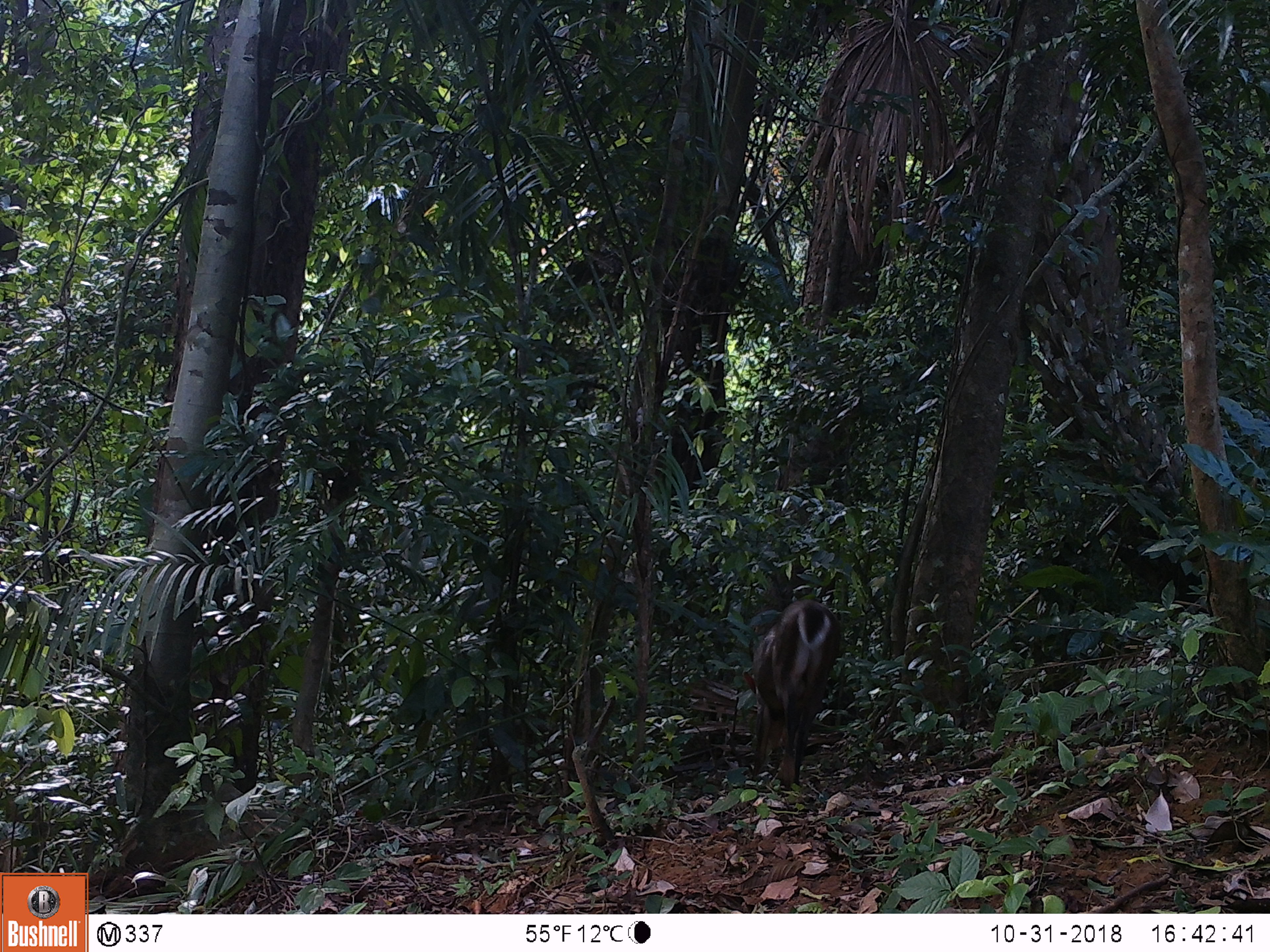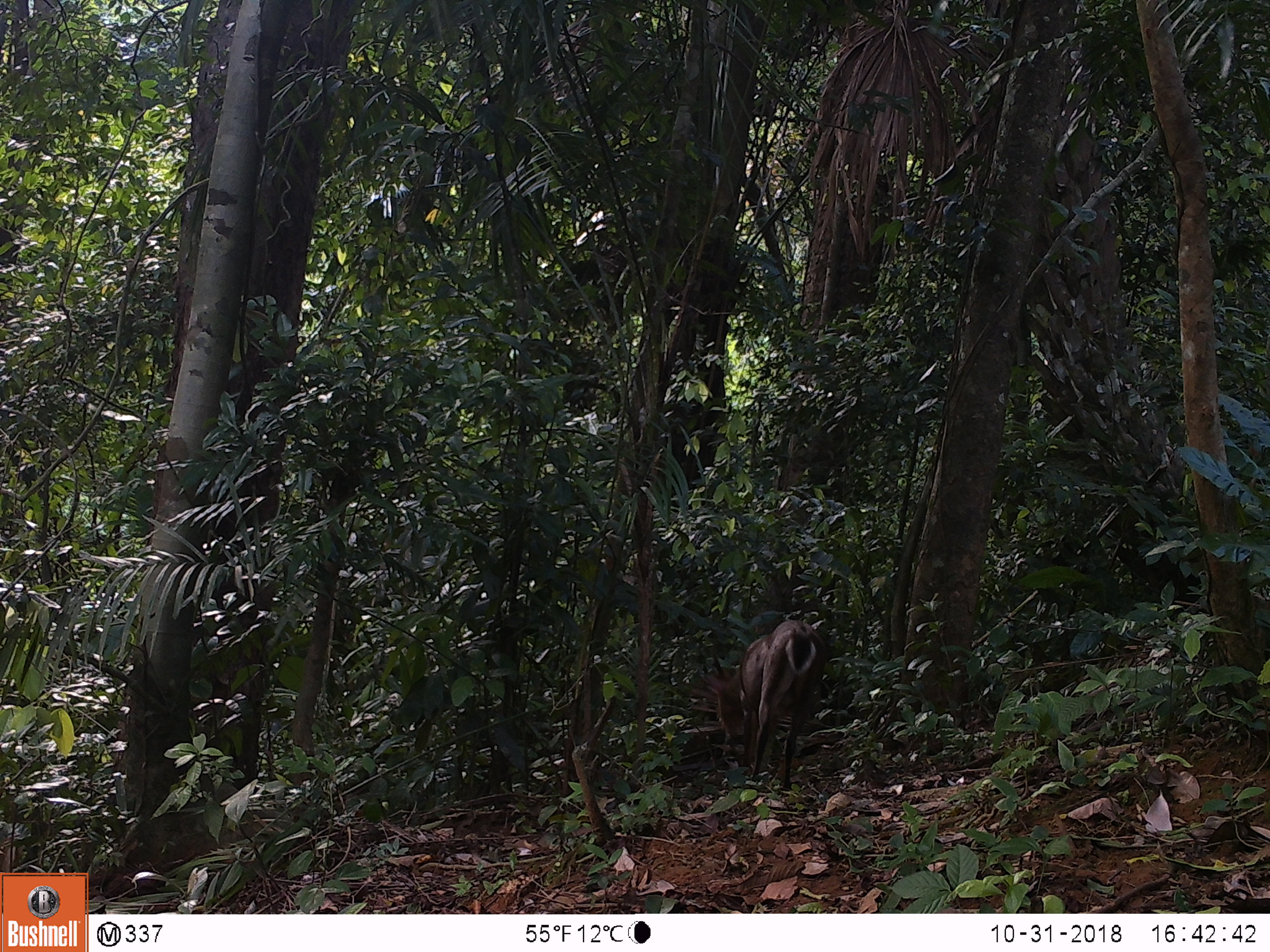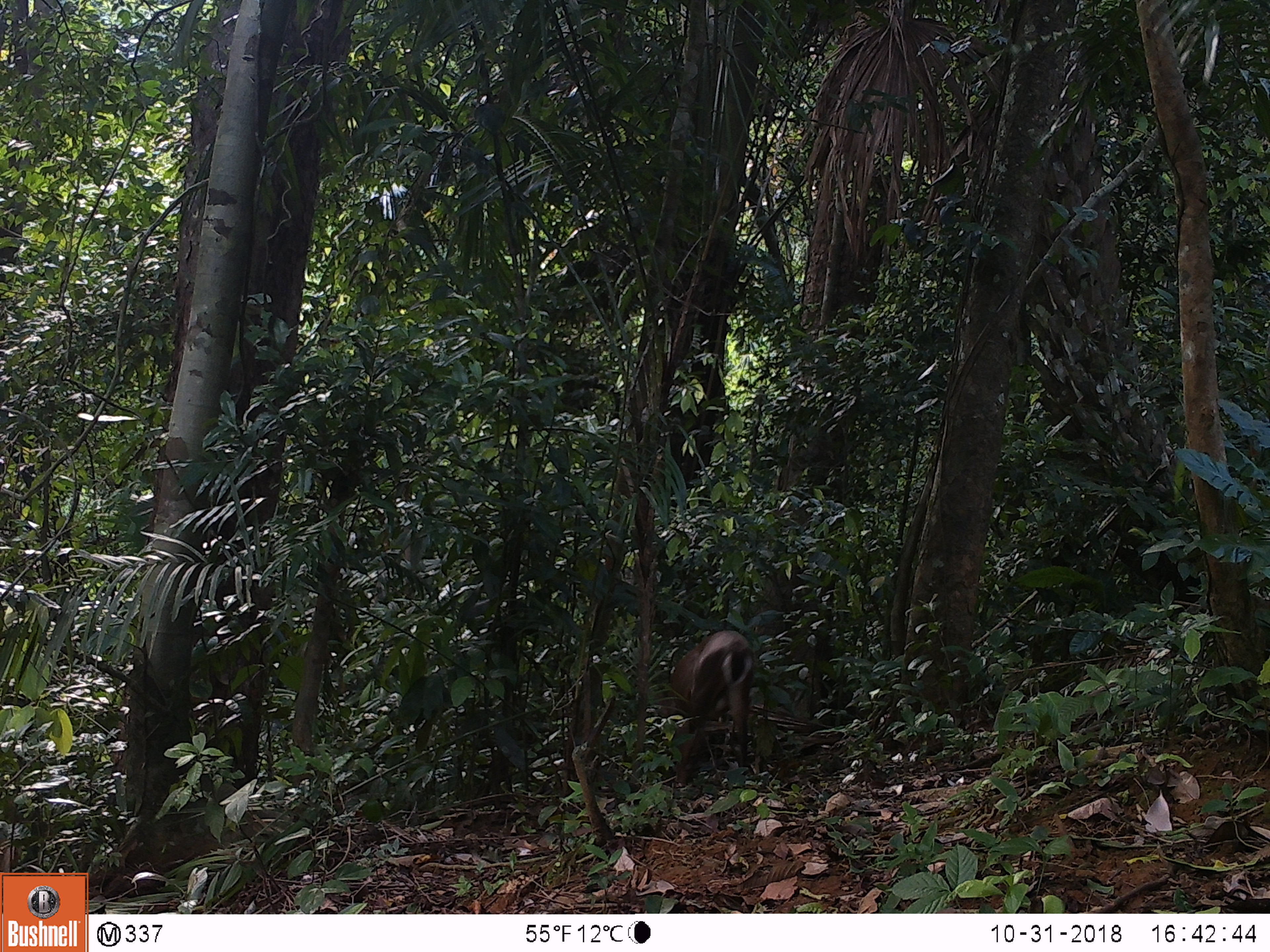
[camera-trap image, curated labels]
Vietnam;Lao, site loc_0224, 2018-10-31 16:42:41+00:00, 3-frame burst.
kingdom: Animalia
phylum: Chordata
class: Mammalia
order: Artiodactyla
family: Cervidae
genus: Muntiacus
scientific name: Muntiacus vuquangensis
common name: large-antlered muntjac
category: large antlered muntjac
Large antlered muntjac (large-antlered muntjac) (Muntiacus vuquangensis). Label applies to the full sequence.